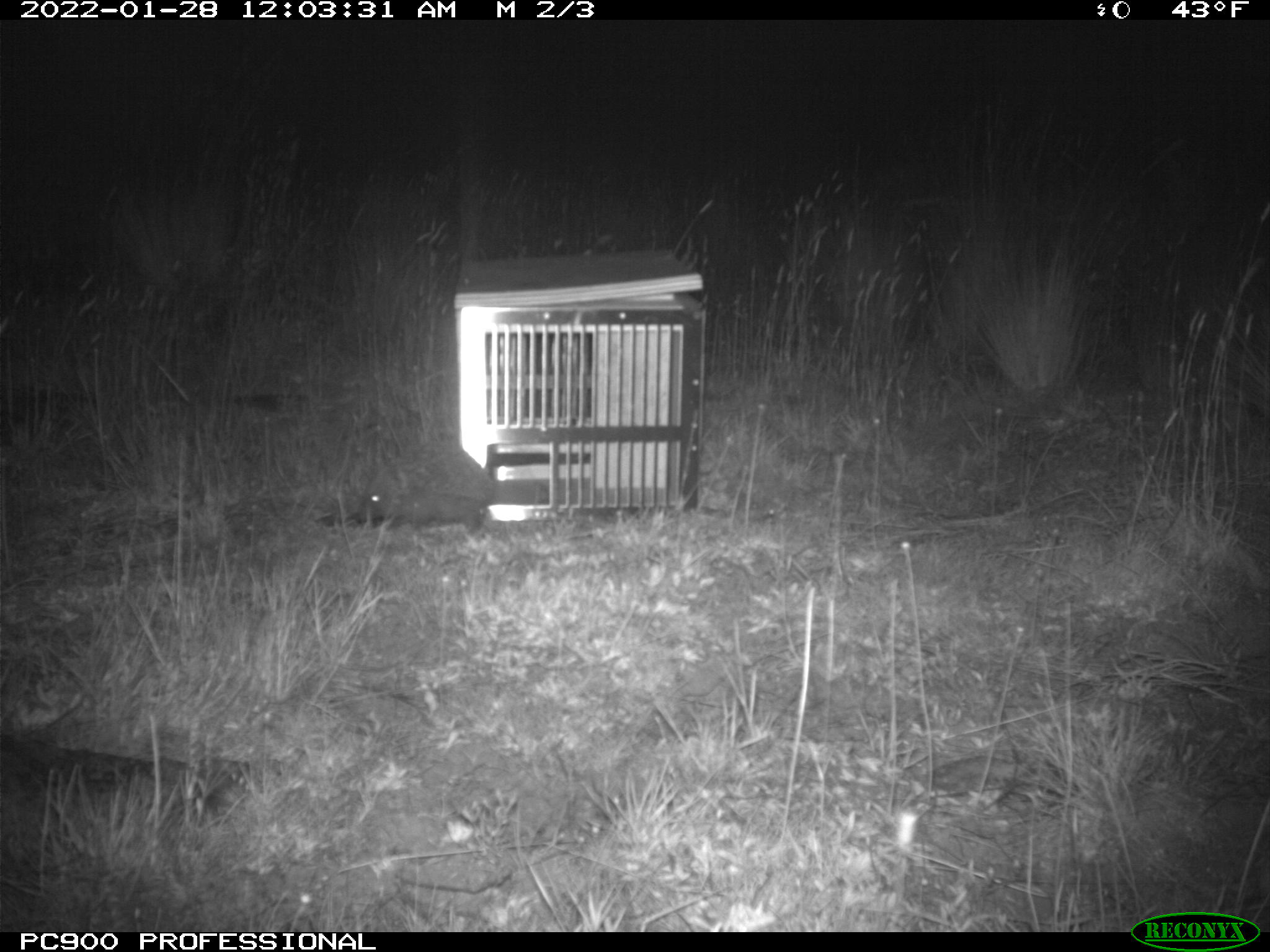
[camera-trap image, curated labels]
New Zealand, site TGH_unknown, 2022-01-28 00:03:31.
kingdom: Animalia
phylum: Chordata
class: Mammalia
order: Eulipotyphla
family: Erinaceidae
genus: Erinaceus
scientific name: Erinaceus europaeus europaeus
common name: european hedgehog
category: hedgehog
Hedgehog (european hedgehog) (Erinaceus europaeus europaeus).